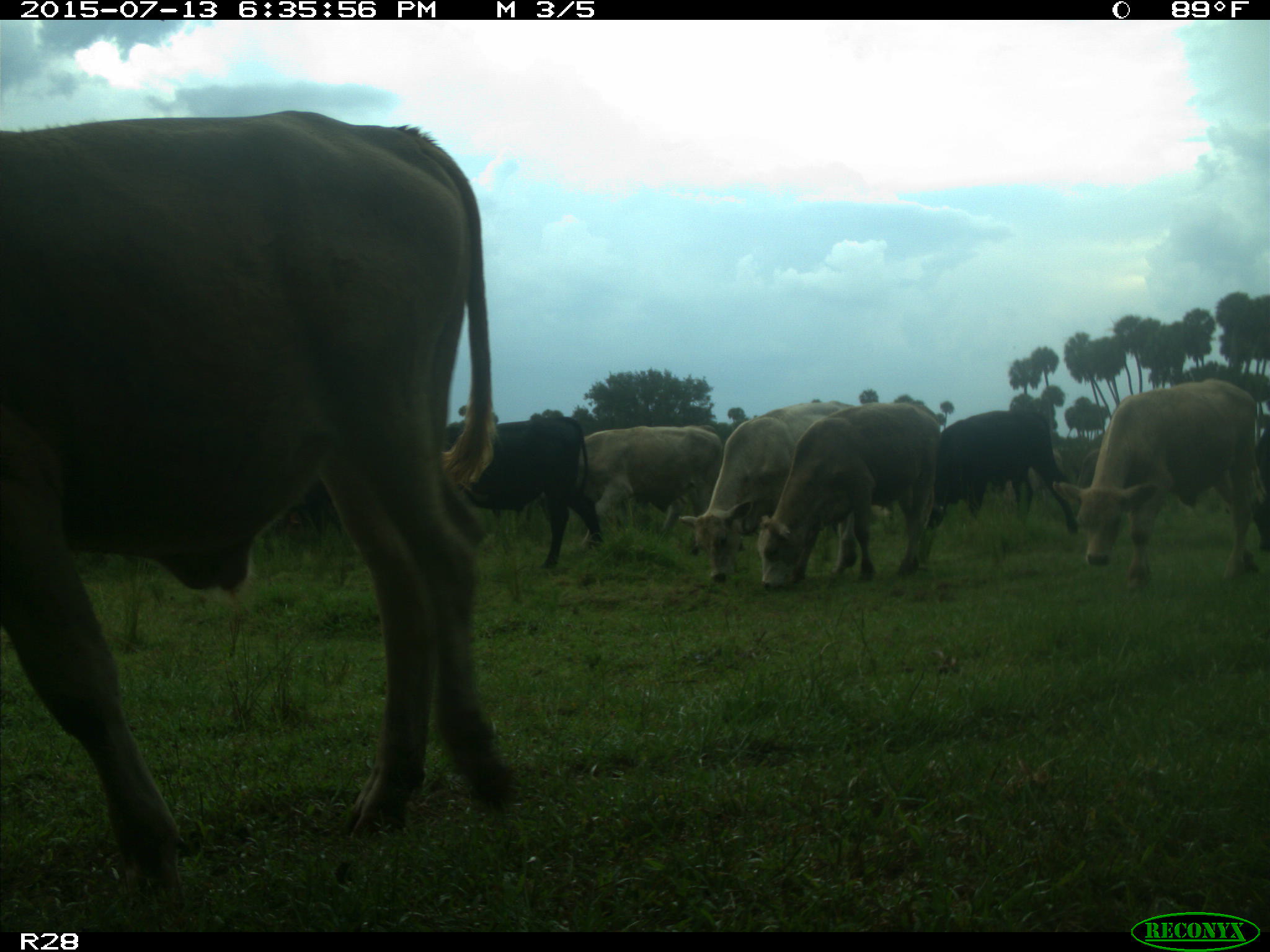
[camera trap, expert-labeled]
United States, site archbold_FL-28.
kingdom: Animalia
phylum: Chordata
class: Mammalia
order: Artiodactyla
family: Bovidae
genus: Bos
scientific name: Bos taurus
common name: domestic cow